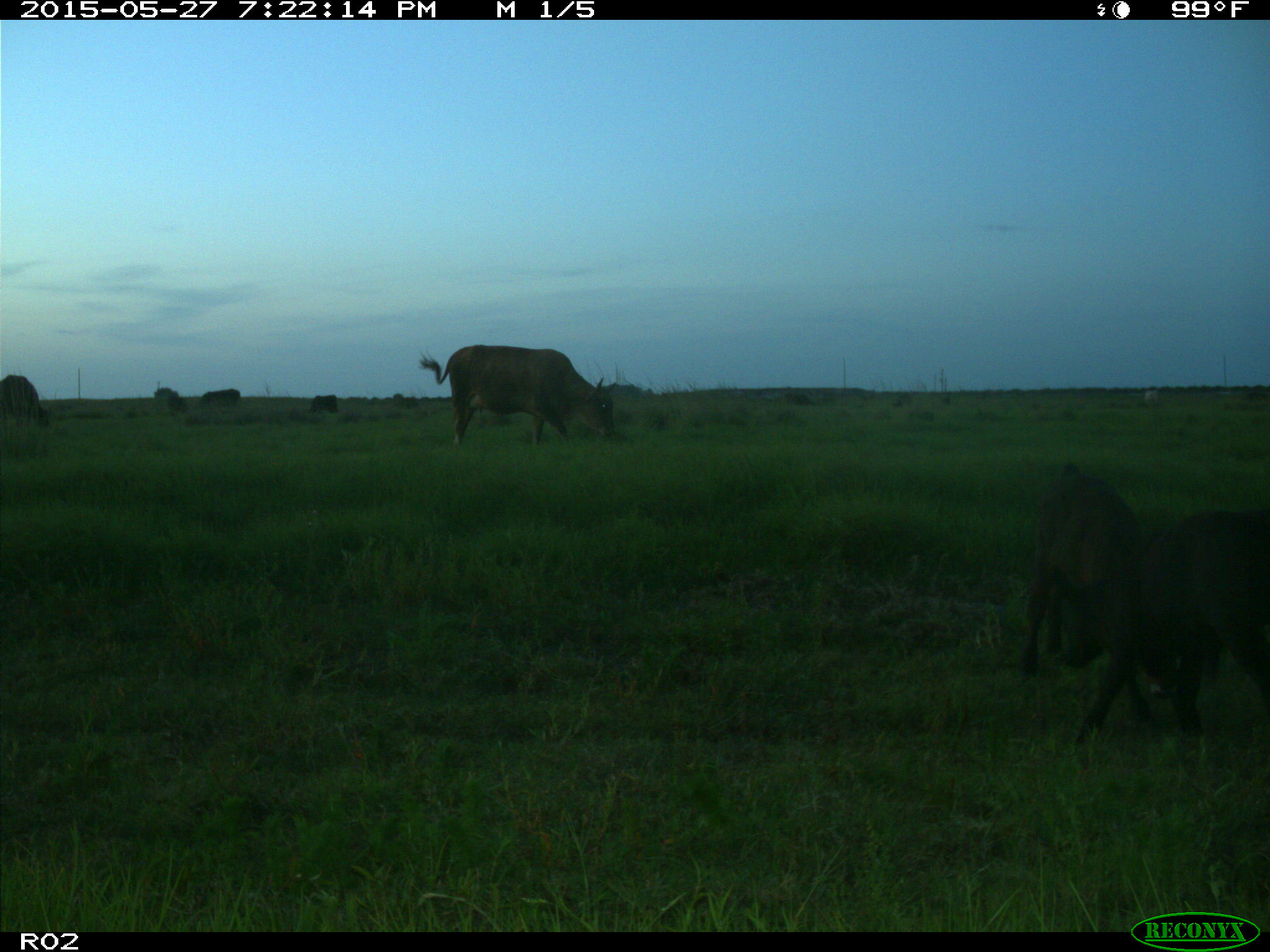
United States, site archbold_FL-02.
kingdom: Animalia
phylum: Chordata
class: Mammalia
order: Artiodactyla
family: Bovidae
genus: Bos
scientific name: Bos taurus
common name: domestic cow